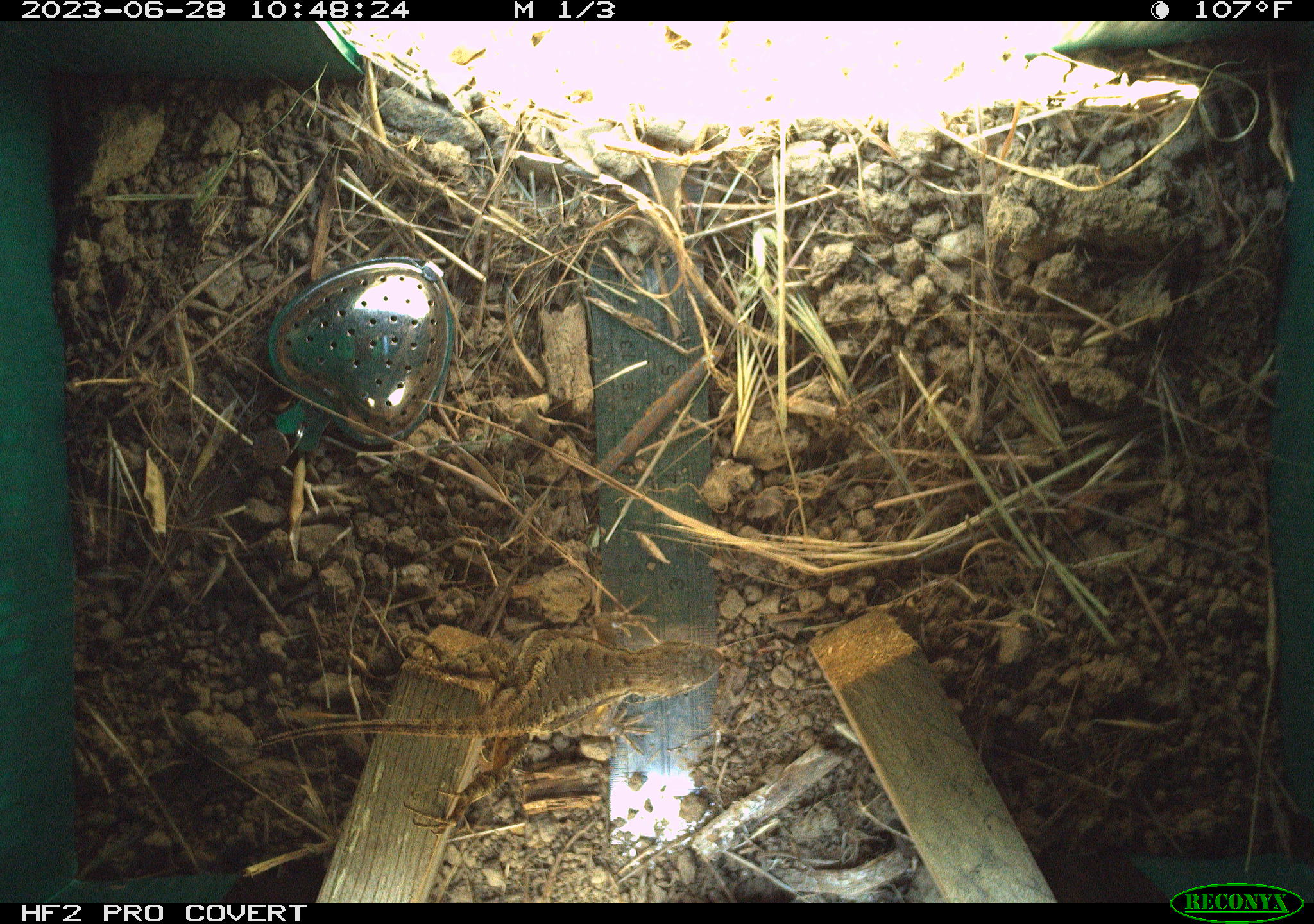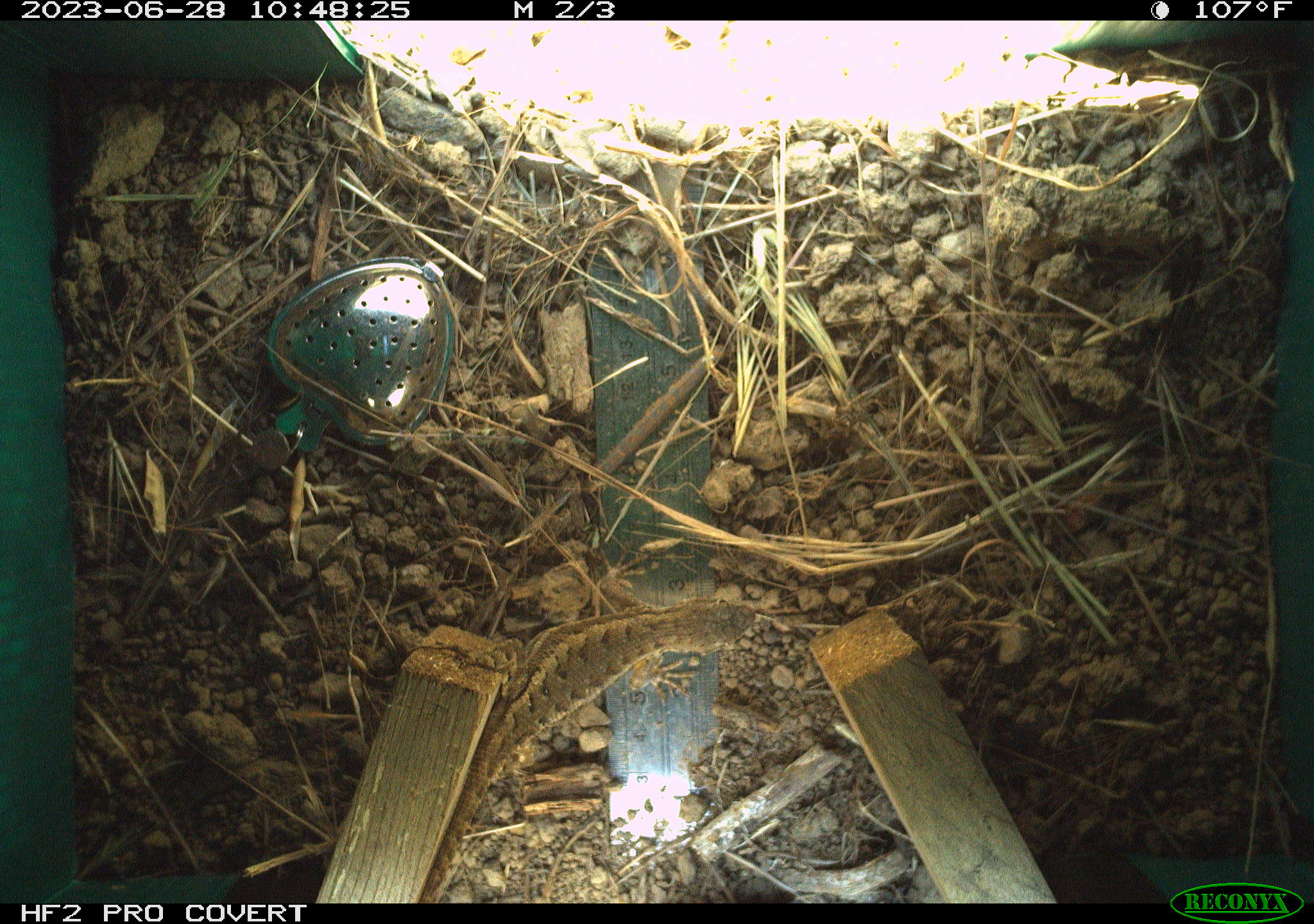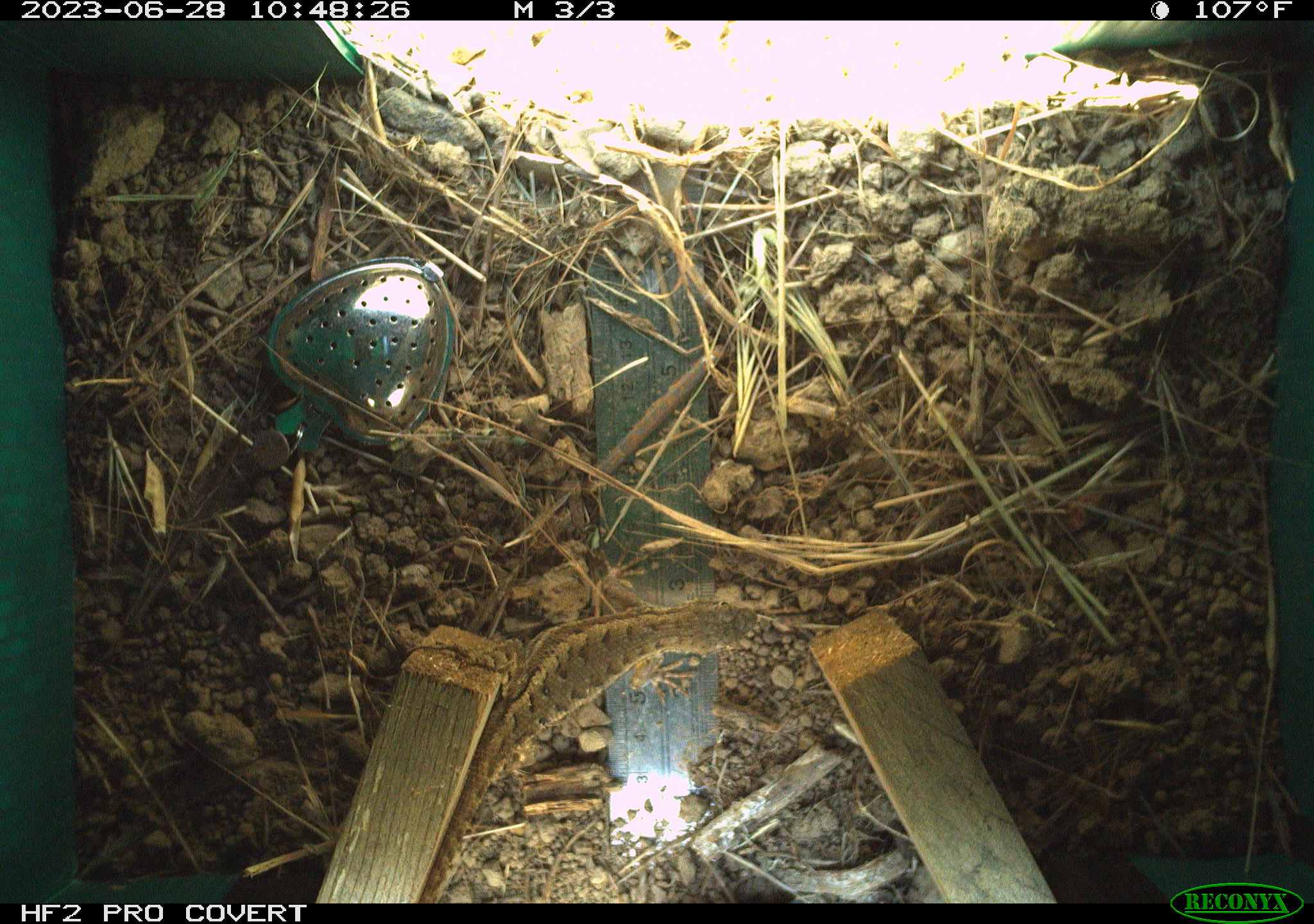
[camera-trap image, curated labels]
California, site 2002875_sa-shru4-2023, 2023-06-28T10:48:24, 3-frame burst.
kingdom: Animalia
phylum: Chordata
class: Reptilia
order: Squamata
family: Phrynosomatidae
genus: Sceloporus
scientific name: Sceloporus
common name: spiny lizards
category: sceloporus species